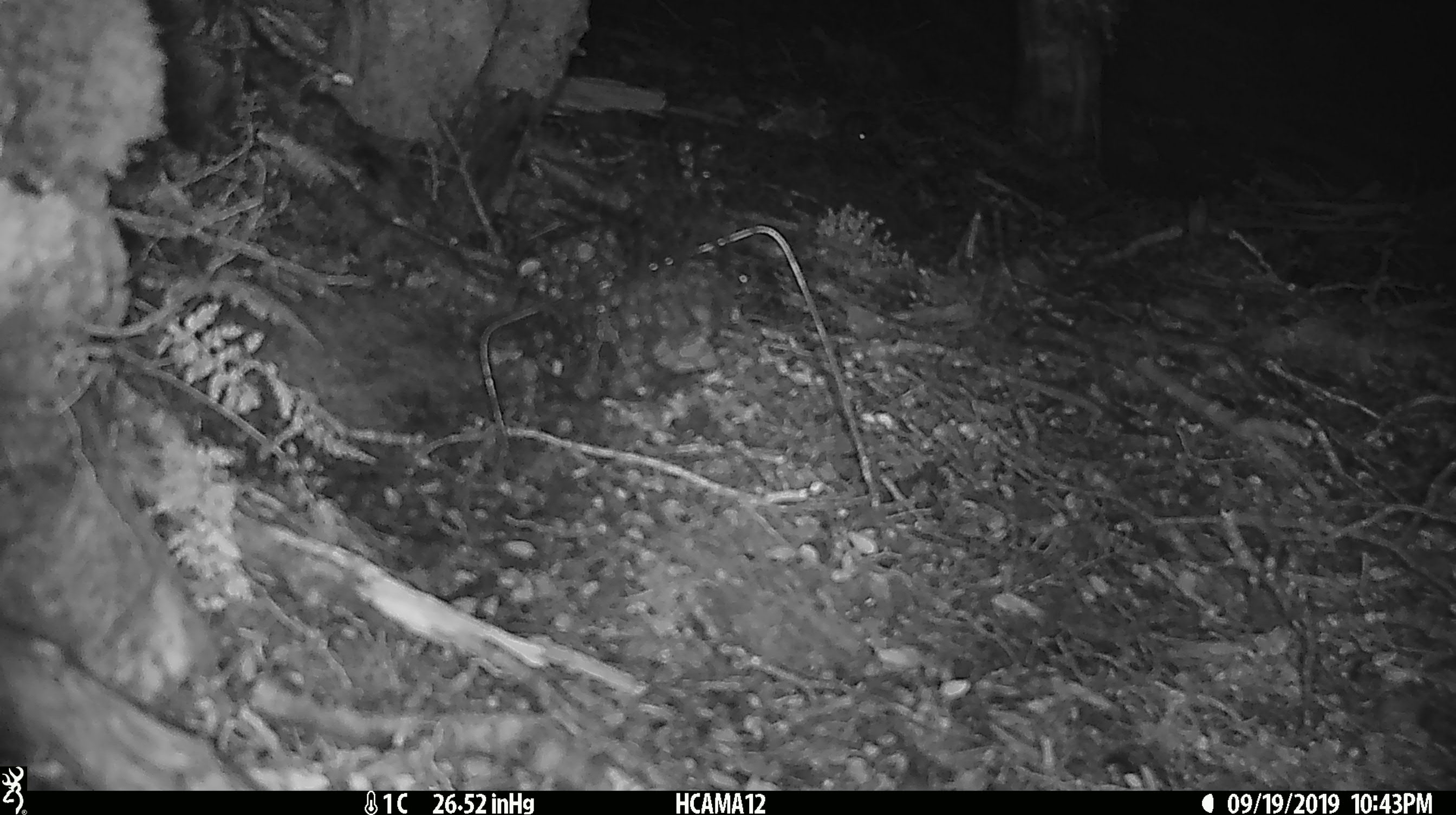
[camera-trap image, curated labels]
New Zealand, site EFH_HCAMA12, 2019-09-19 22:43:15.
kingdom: Animalia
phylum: Chordata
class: Mammalia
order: Rodentia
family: Muridae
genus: Mus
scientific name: Mus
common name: mouse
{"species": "mouse (Mus)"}